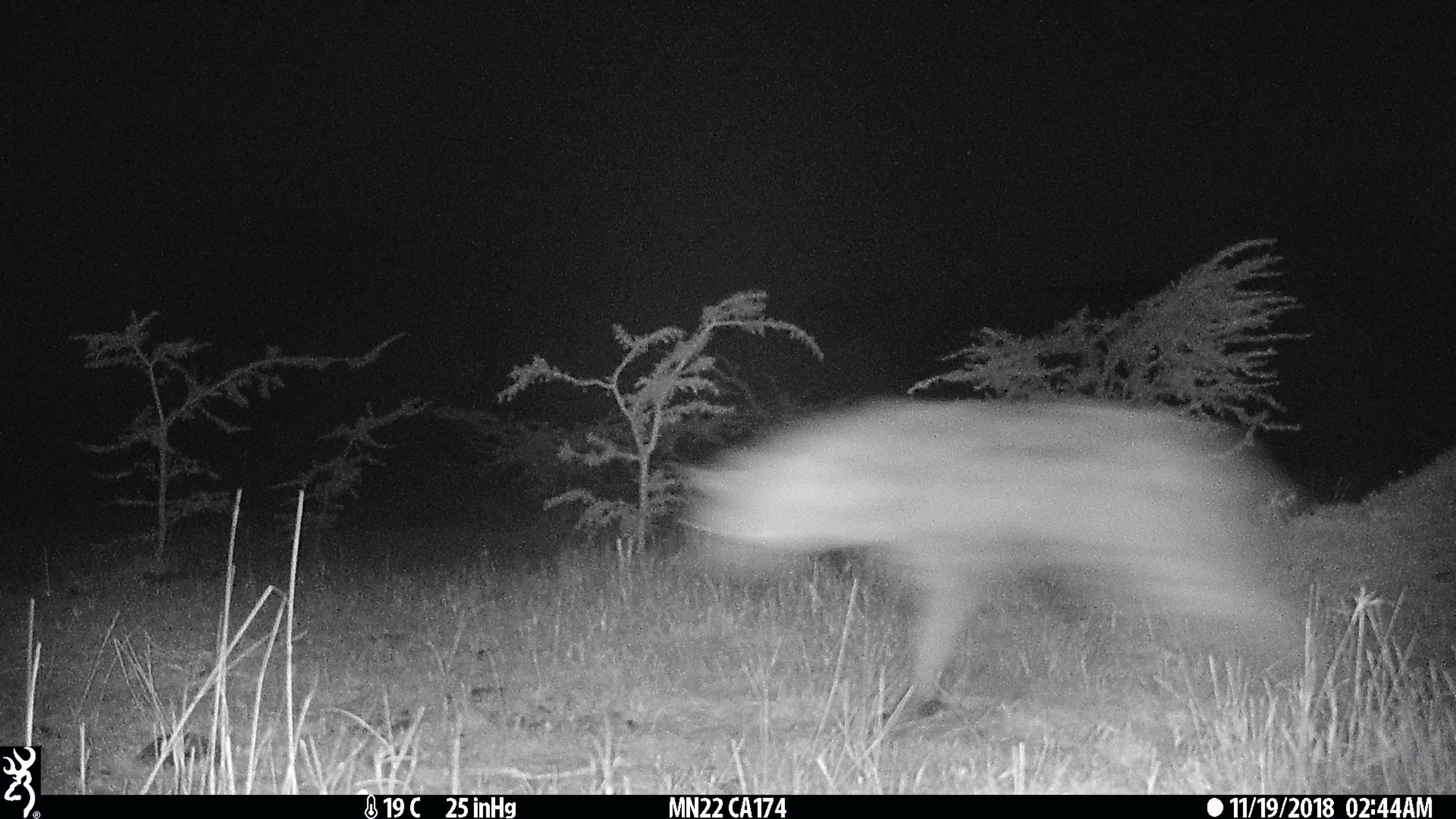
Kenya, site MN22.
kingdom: Animalia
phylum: Chordata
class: Mammalia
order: Carnivora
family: Hyaenidae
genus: Crocuta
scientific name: Crocuta crocuta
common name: spotted hyena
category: hyena spotted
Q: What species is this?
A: Hyena spotted (spotted hyena) (Crocuta crocuta).